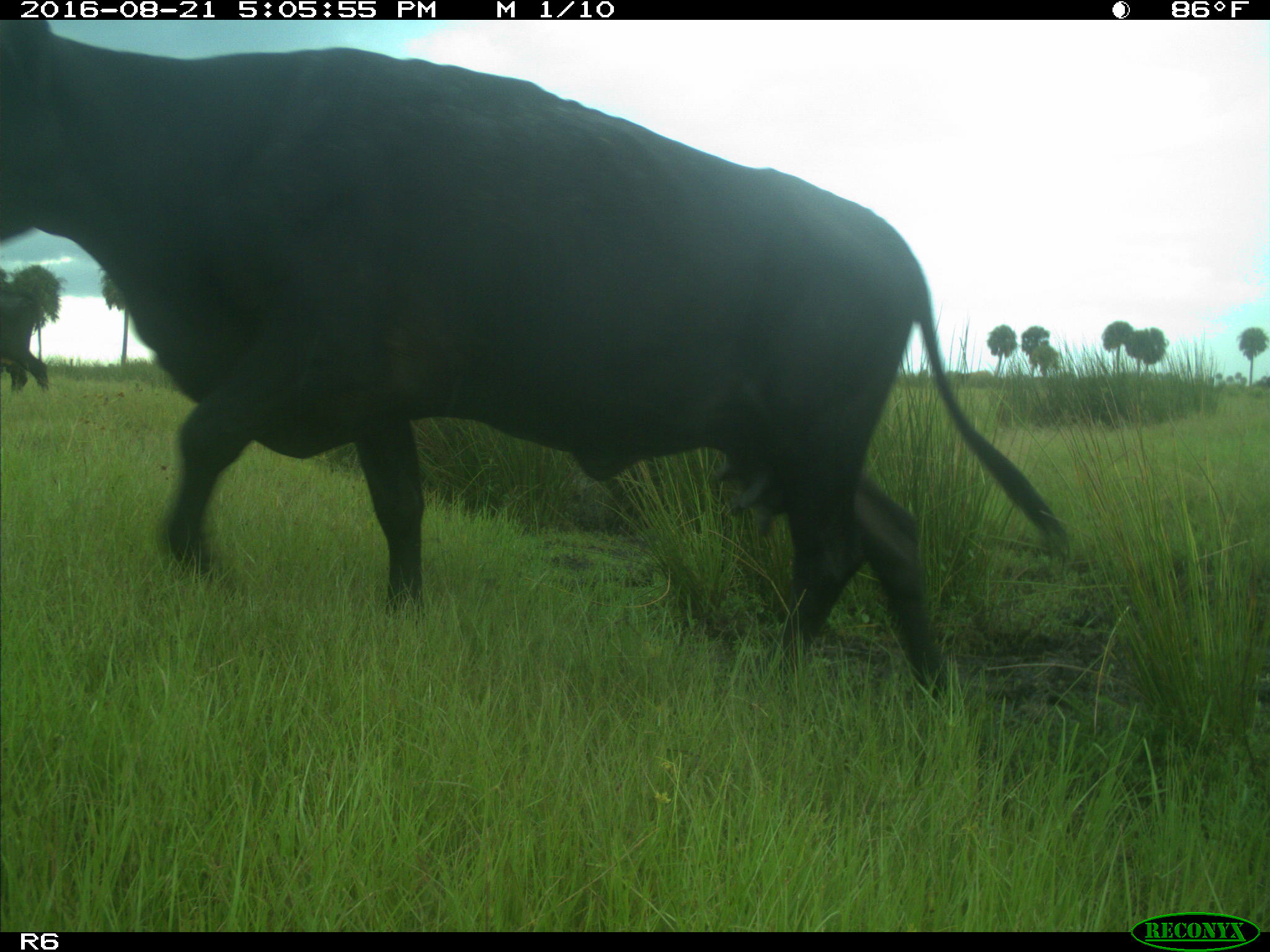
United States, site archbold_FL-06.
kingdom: Animalia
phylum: Chordata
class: Mammalia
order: Artiodactyla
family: Bovidae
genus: Bos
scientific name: Bos taurus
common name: domestic cow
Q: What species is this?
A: Bos taurus (domestic cow).